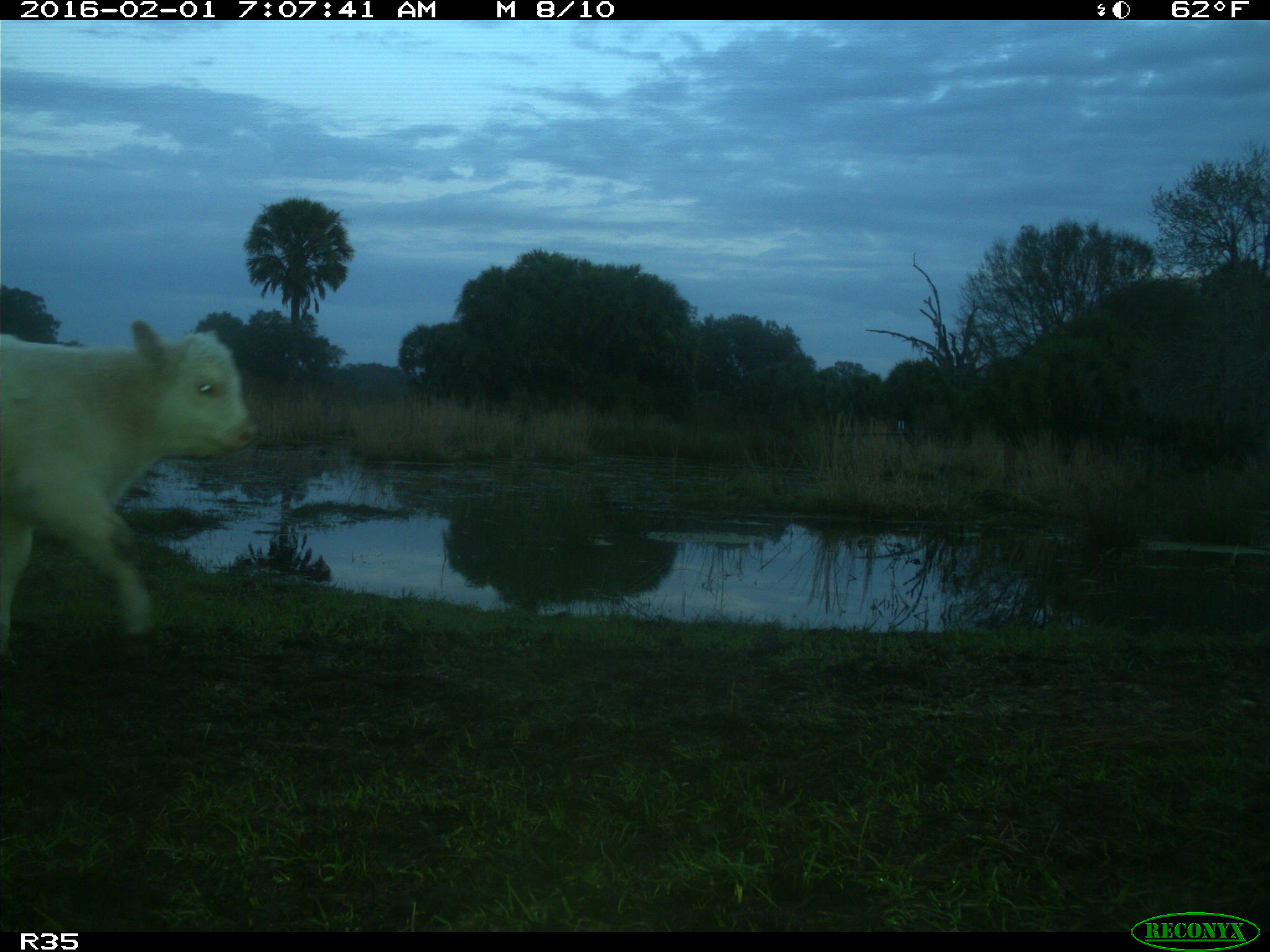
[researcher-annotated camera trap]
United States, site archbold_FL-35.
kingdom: Animalia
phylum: Chordata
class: Mammalia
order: Artiodactyla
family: Bovidae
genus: Bos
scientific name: Bos taurus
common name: domestic cow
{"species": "Bos taurus (domestic cow)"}